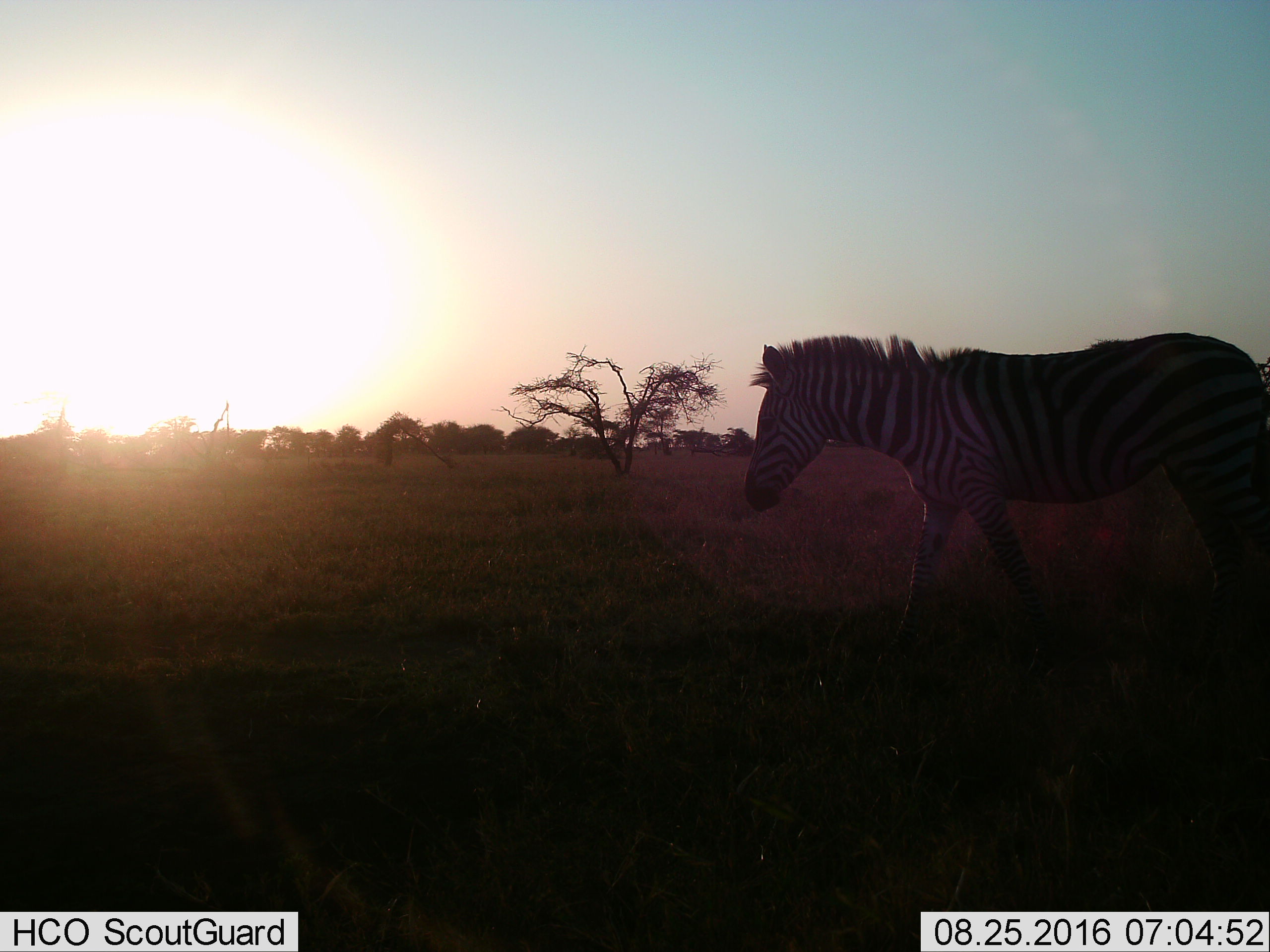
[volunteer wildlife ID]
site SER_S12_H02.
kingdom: Animalia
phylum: Chordata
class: Mammalia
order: Perissodactyla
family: Equidae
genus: Equus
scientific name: Equus quagga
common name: plains zebra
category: zebraplains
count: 1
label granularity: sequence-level